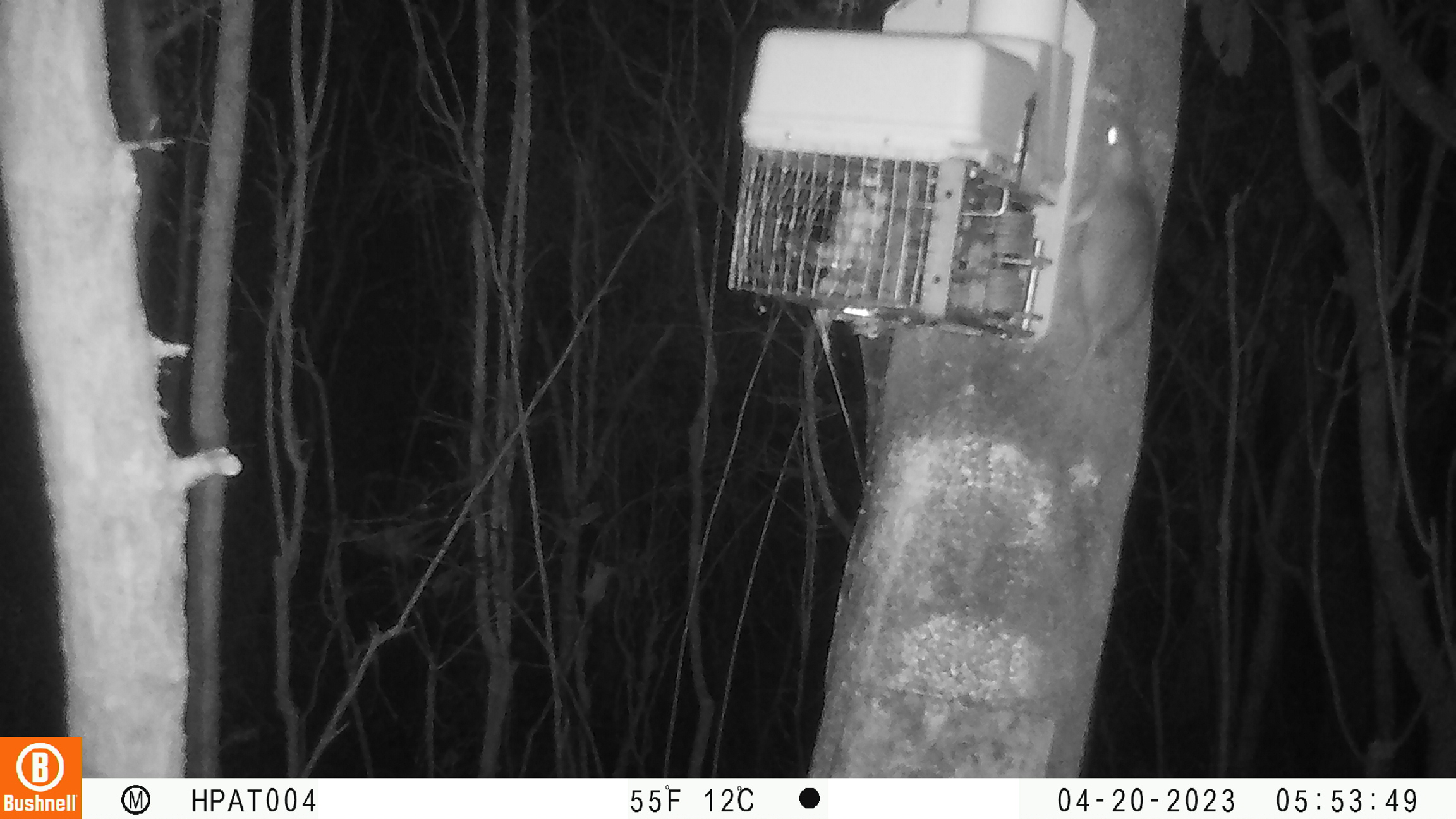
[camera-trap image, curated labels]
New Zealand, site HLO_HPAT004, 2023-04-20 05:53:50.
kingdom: Animalia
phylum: Chordata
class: Mammalia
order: Rodentia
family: Muridae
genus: Rattus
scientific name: Rattus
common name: rat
Rat (Rattus).